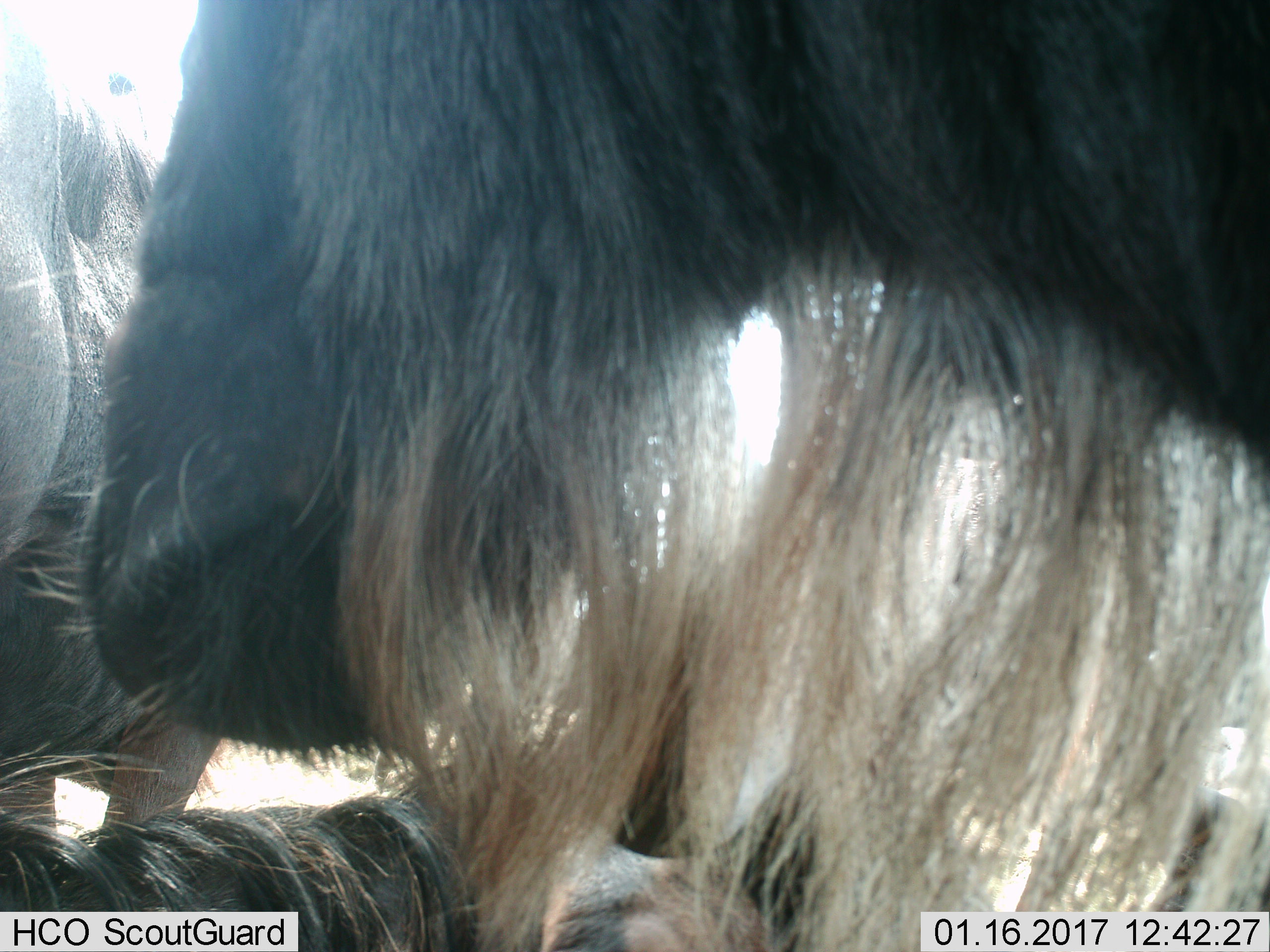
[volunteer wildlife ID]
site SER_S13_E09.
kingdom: Animalia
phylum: Chordata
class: Mammalia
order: Artiodactyla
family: Bovidae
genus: Connochaetes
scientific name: Connochaetes taurinus taurinus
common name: blue wildebeest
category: wildebeestblue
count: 3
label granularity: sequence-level